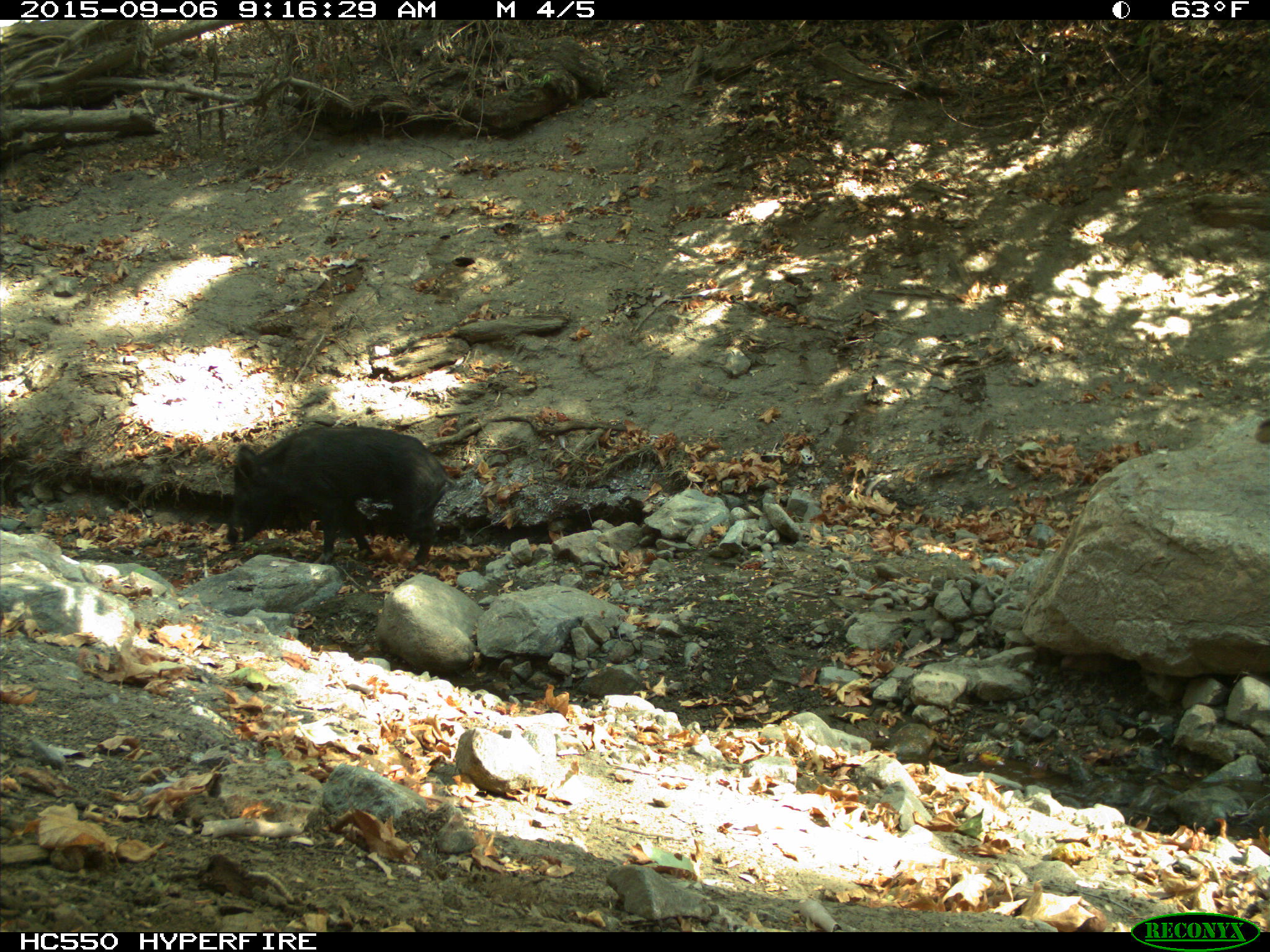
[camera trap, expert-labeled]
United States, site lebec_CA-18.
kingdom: Animalia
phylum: Chordata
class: Mammalia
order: Artiodactyla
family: Suidae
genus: Sus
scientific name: Sus scrofa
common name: wild boar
Sus scrofa (wild boar).